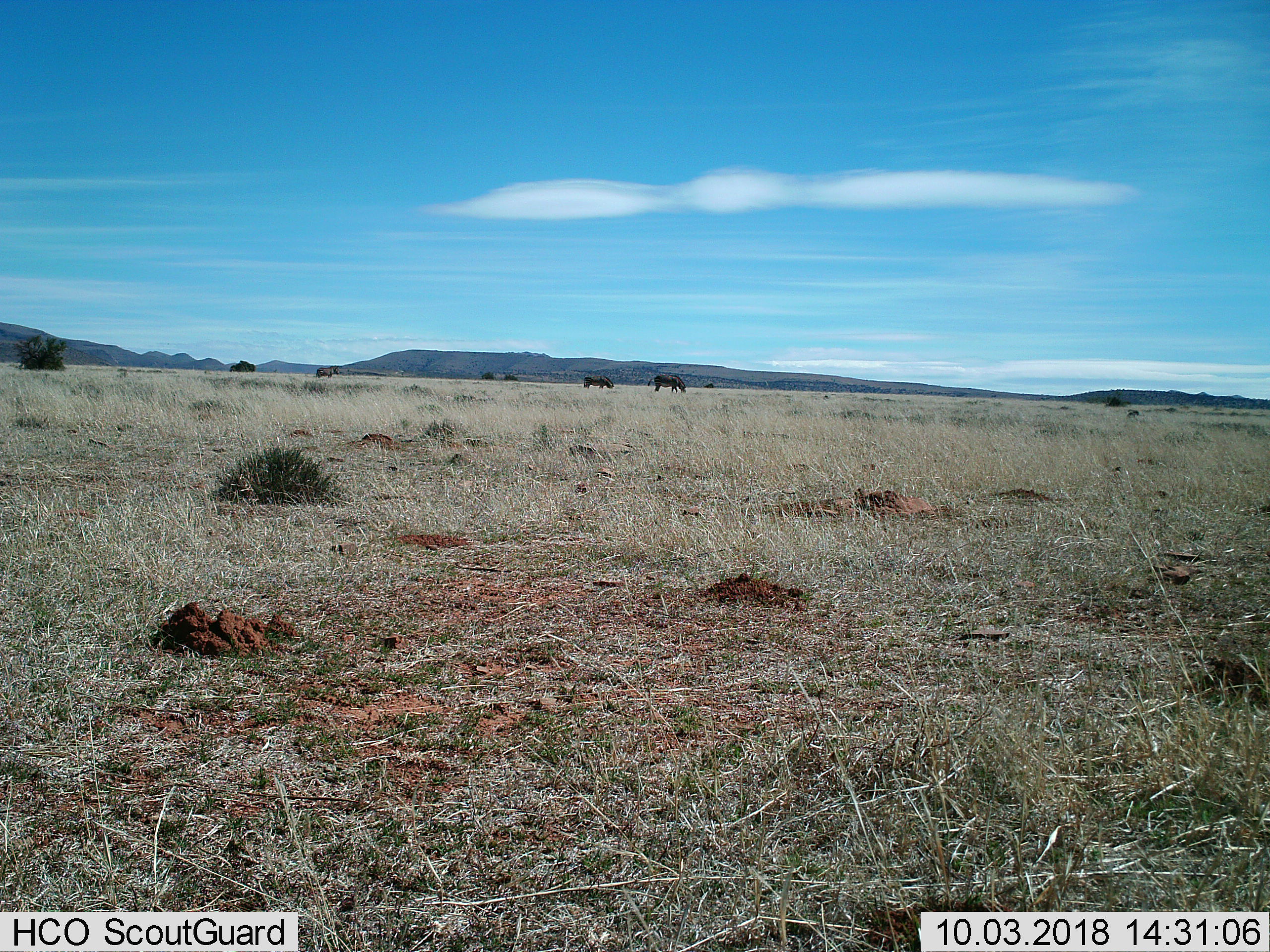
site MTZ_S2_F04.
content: unidentified animal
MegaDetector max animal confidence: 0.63